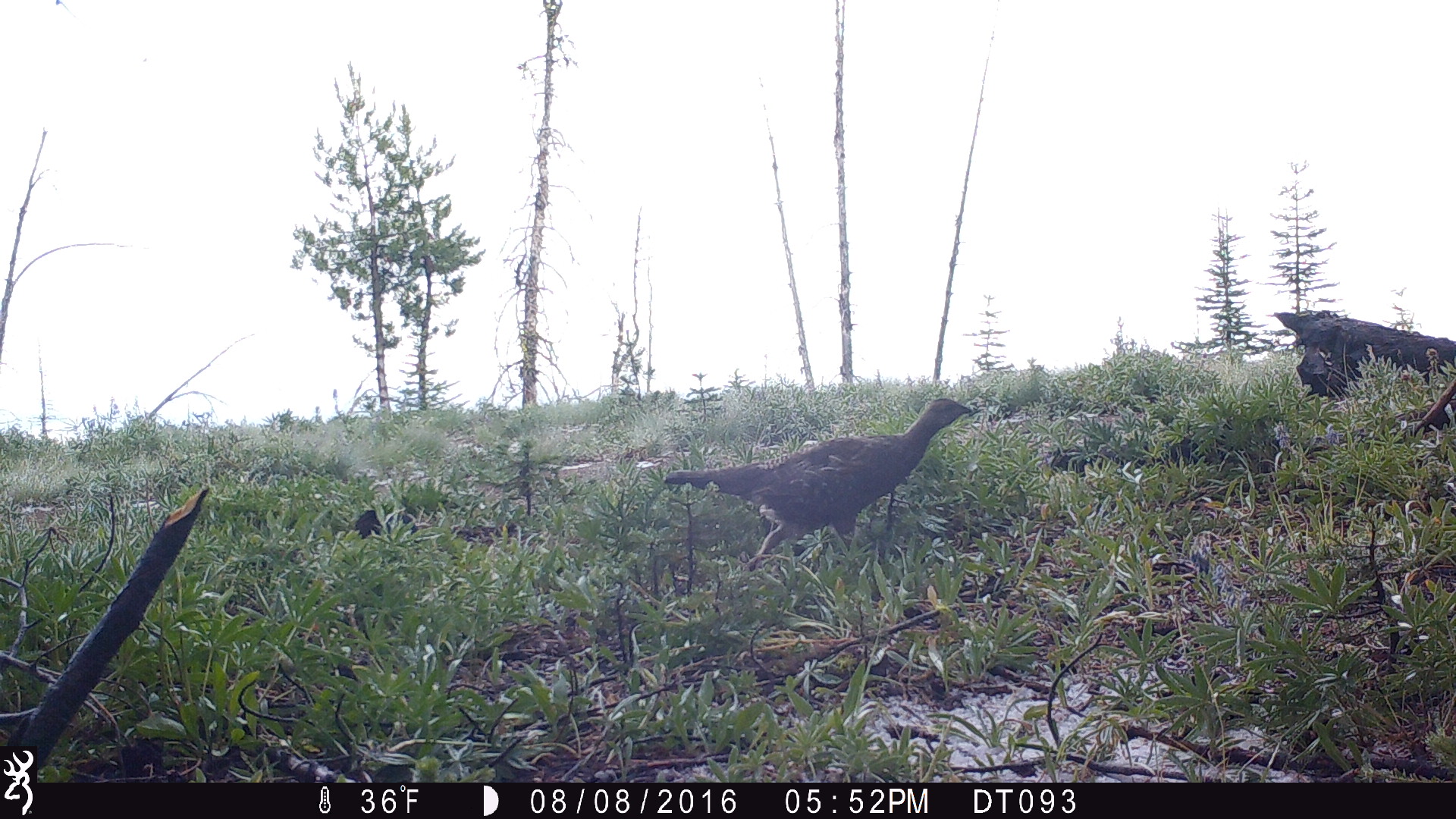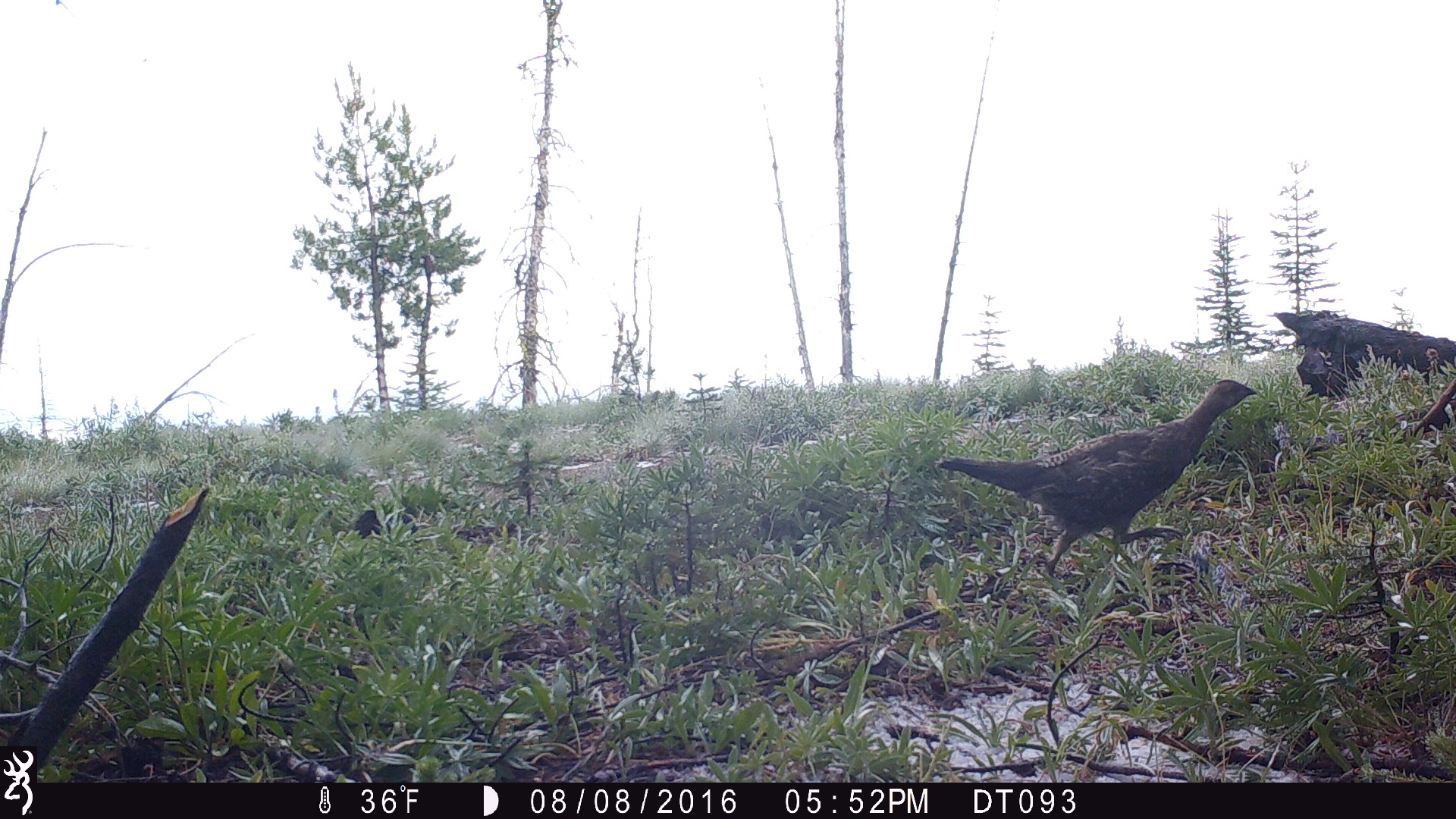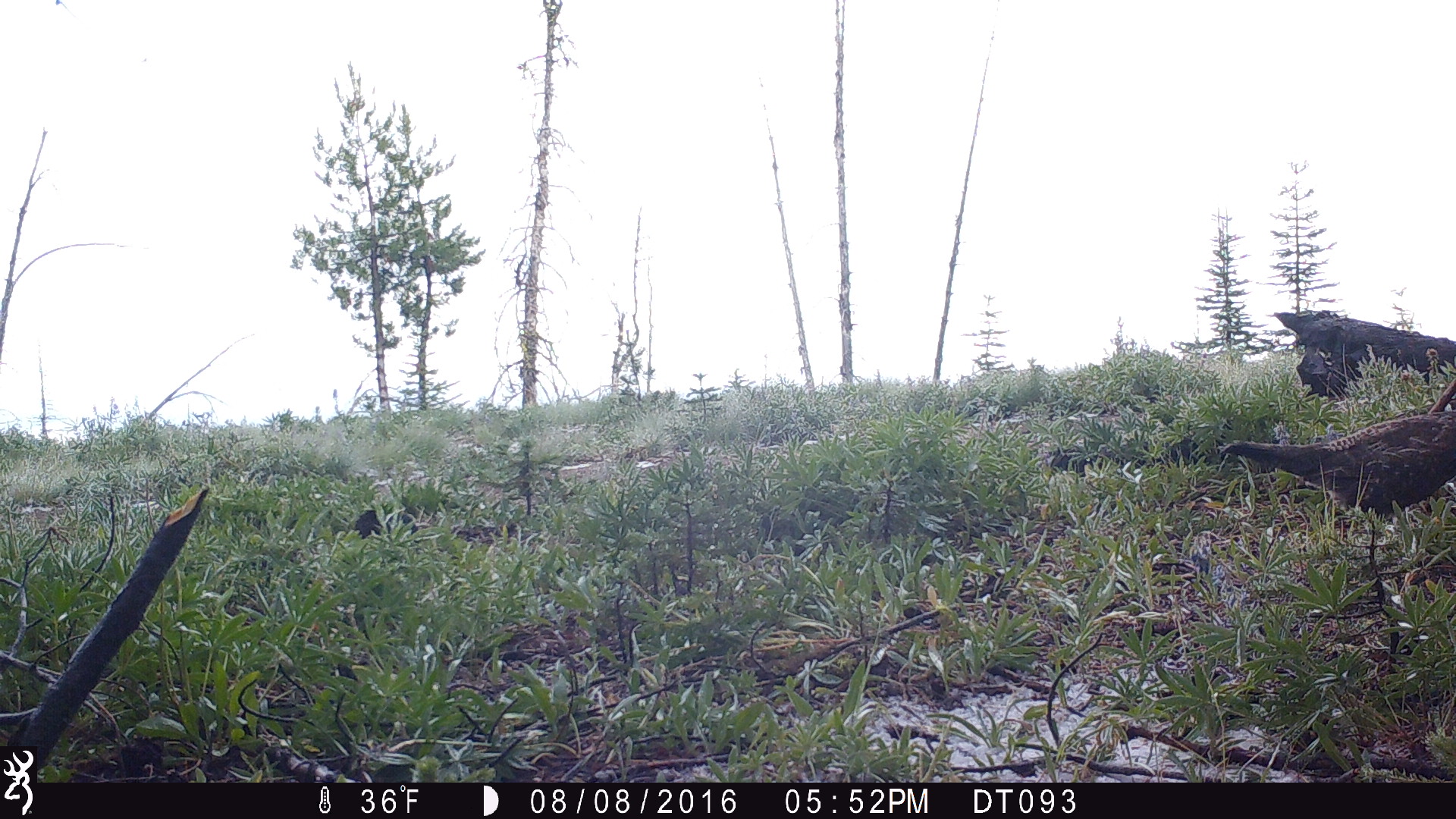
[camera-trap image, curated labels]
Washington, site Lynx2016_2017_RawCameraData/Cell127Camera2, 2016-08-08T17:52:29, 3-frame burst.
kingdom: Animalia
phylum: Chordata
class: Aves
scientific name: Aves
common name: birds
Aves (birds). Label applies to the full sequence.